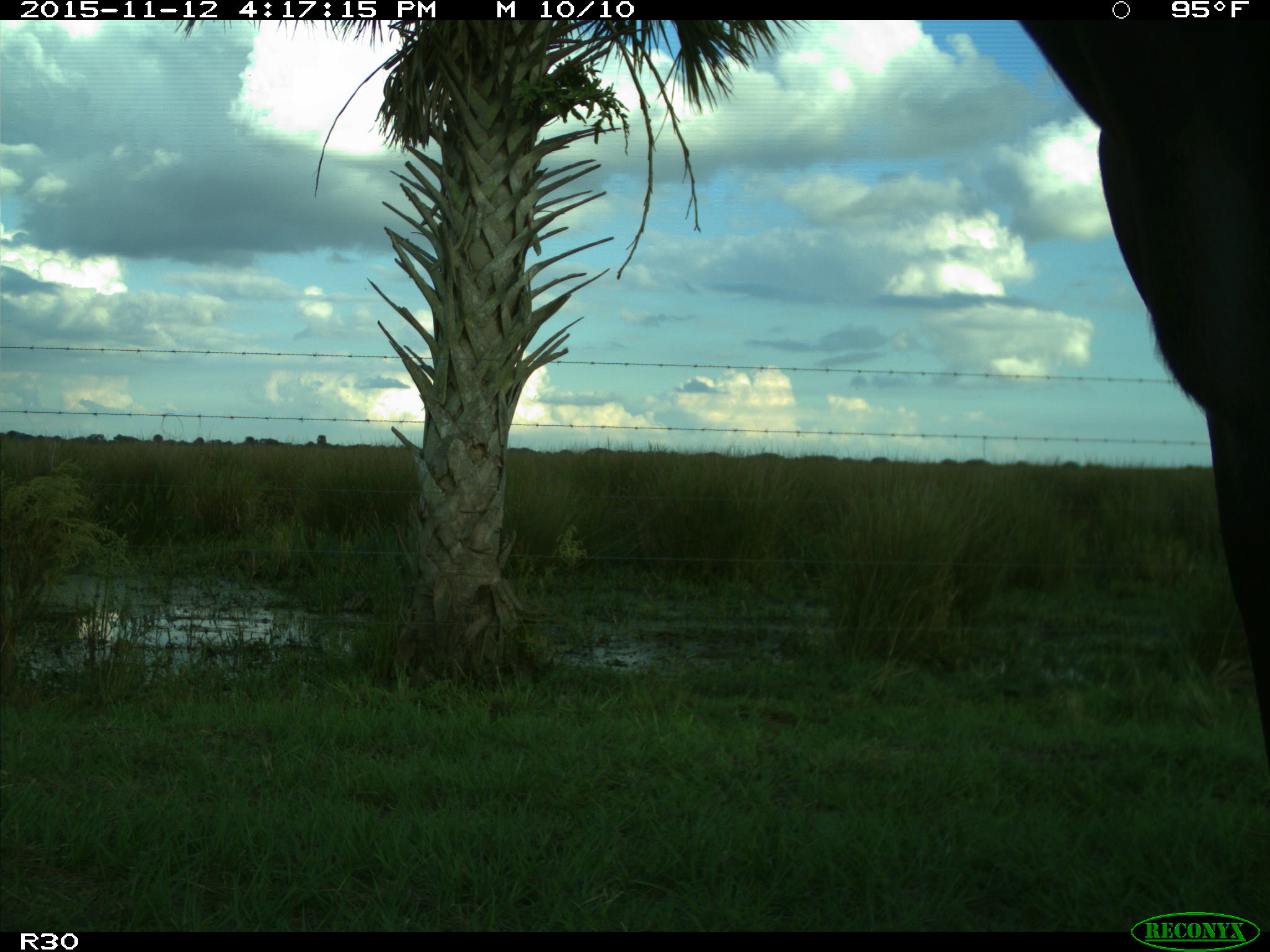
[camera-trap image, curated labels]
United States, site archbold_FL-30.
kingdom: Animalia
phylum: Chordata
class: Mammalia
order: Artiodactyla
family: Bovidae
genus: Bos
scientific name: Bos taurus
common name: domestic cow